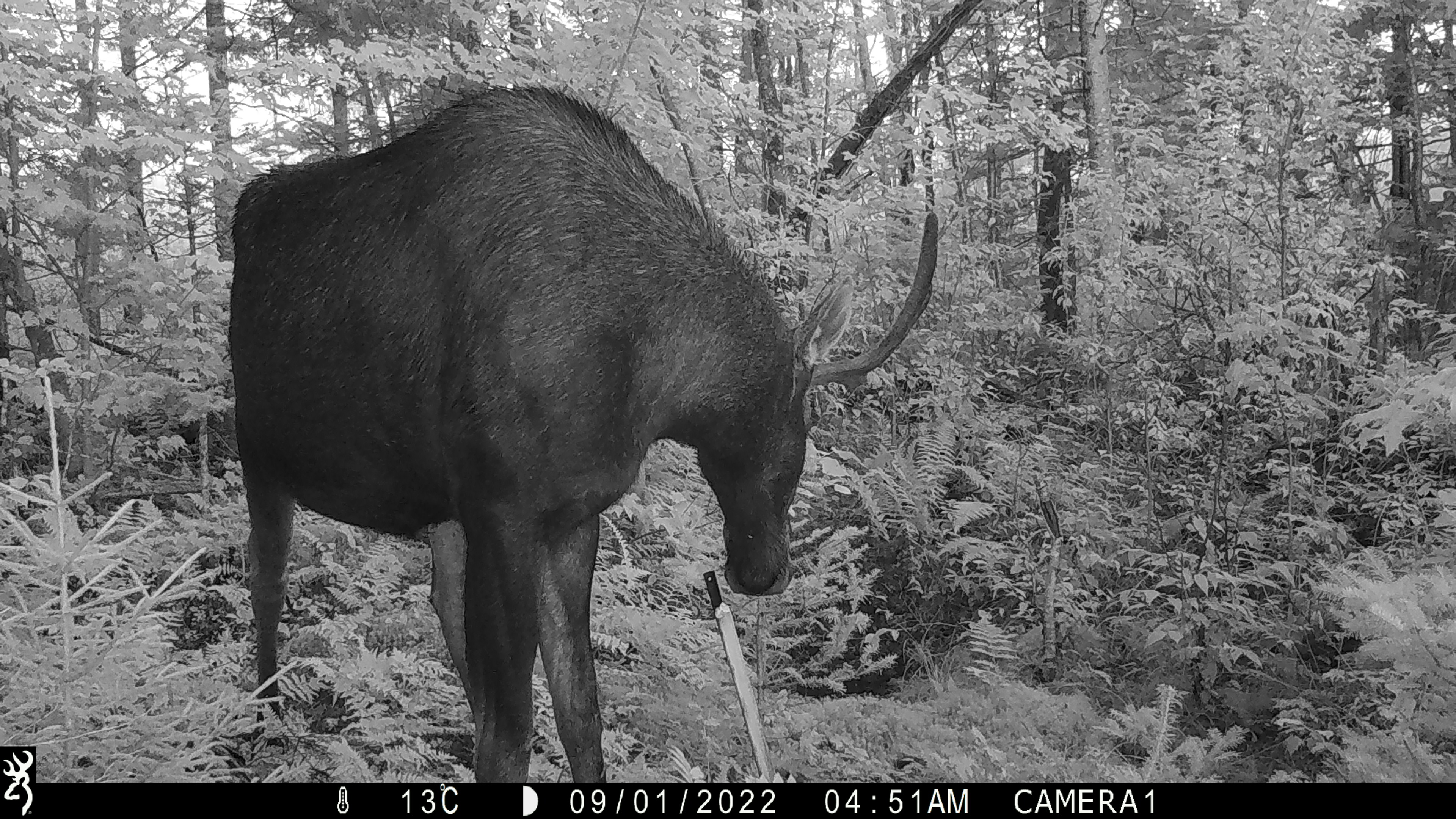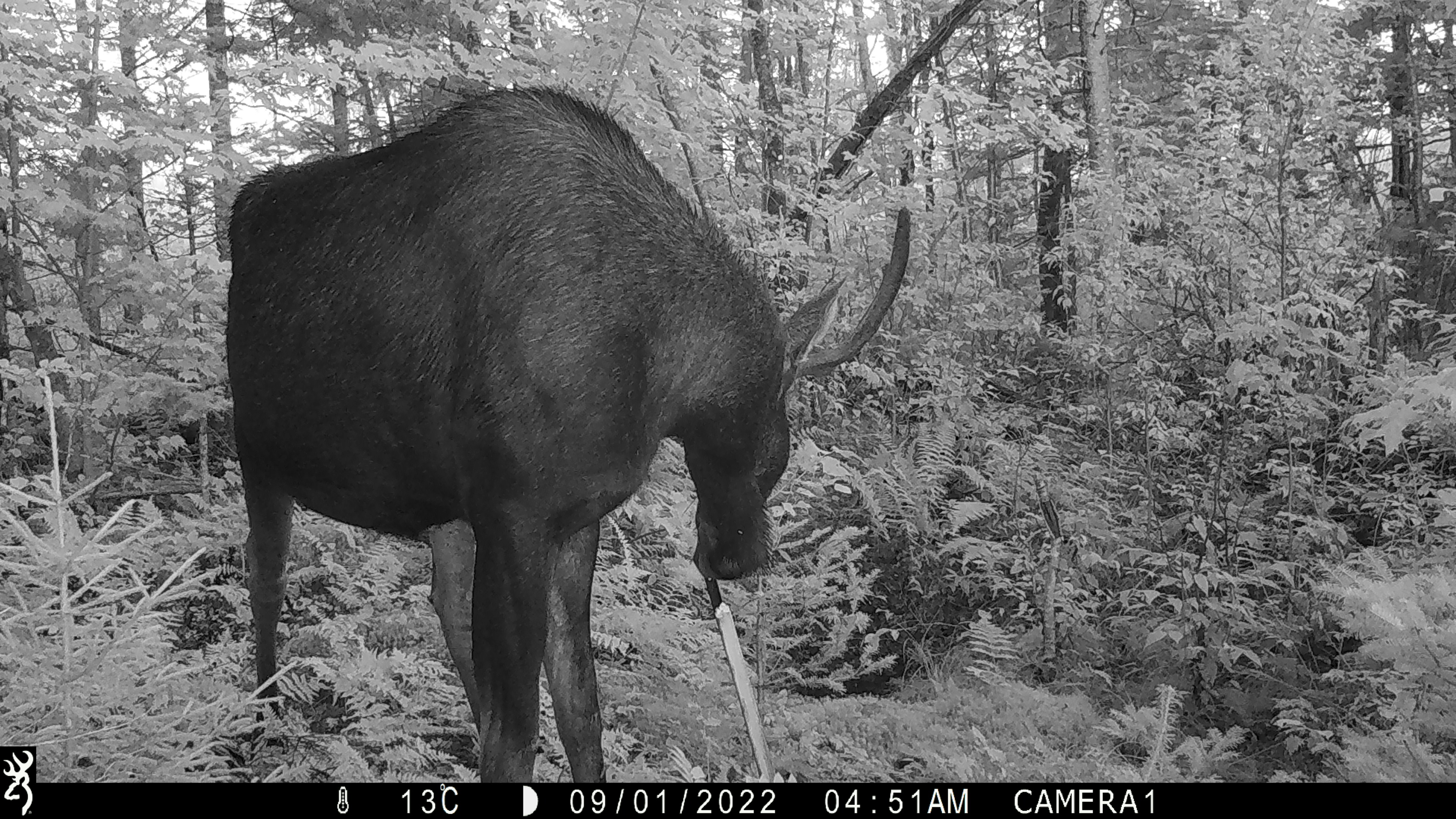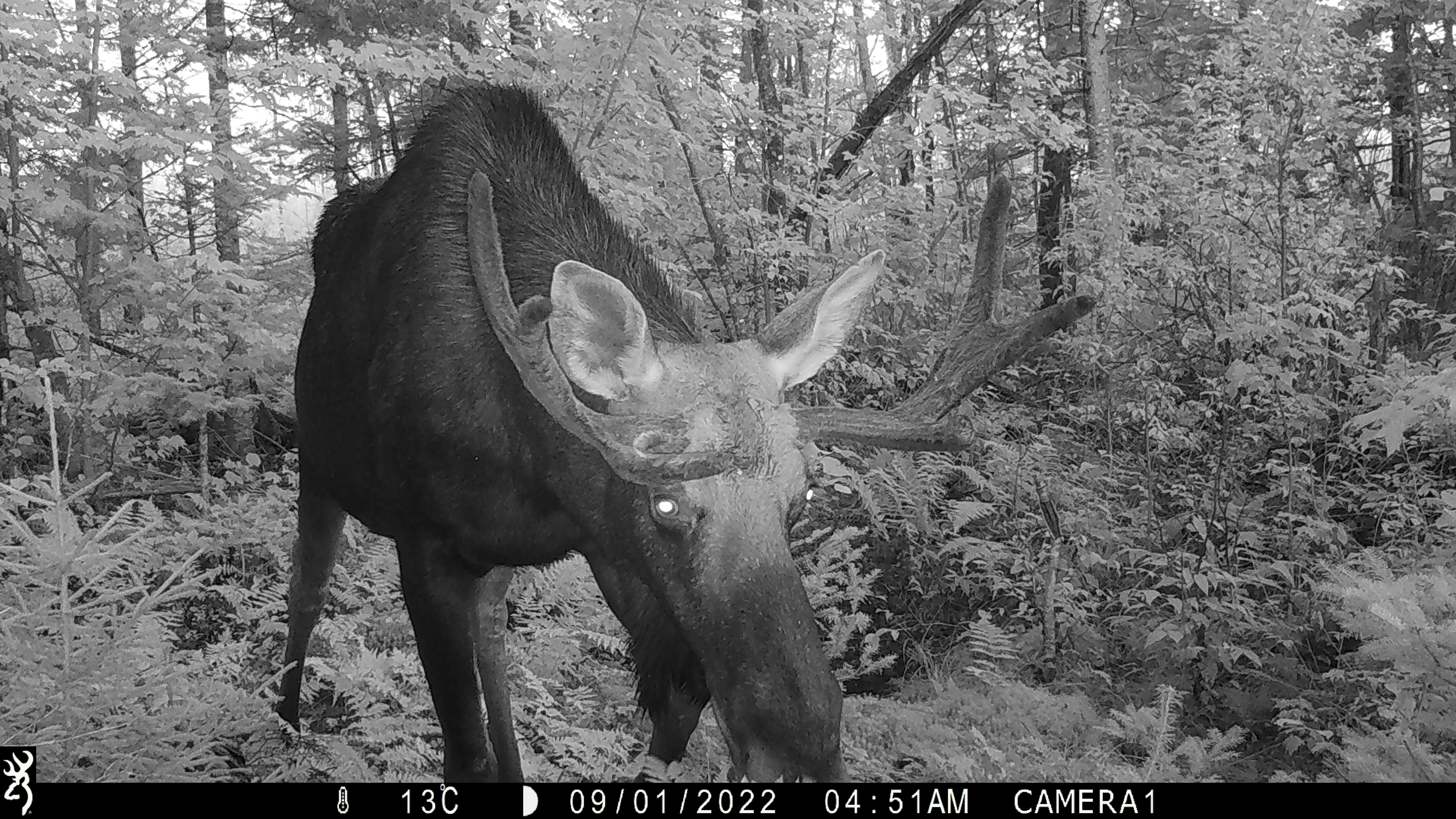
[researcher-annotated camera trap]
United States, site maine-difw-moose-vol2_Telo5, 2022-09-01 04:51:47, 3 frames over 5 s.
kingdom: Animalia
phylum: Chordata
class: Mammalia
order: Artiodactyla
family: Cervidae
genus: Alces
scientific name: Alces alces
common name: moose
Moose (Alces alces).